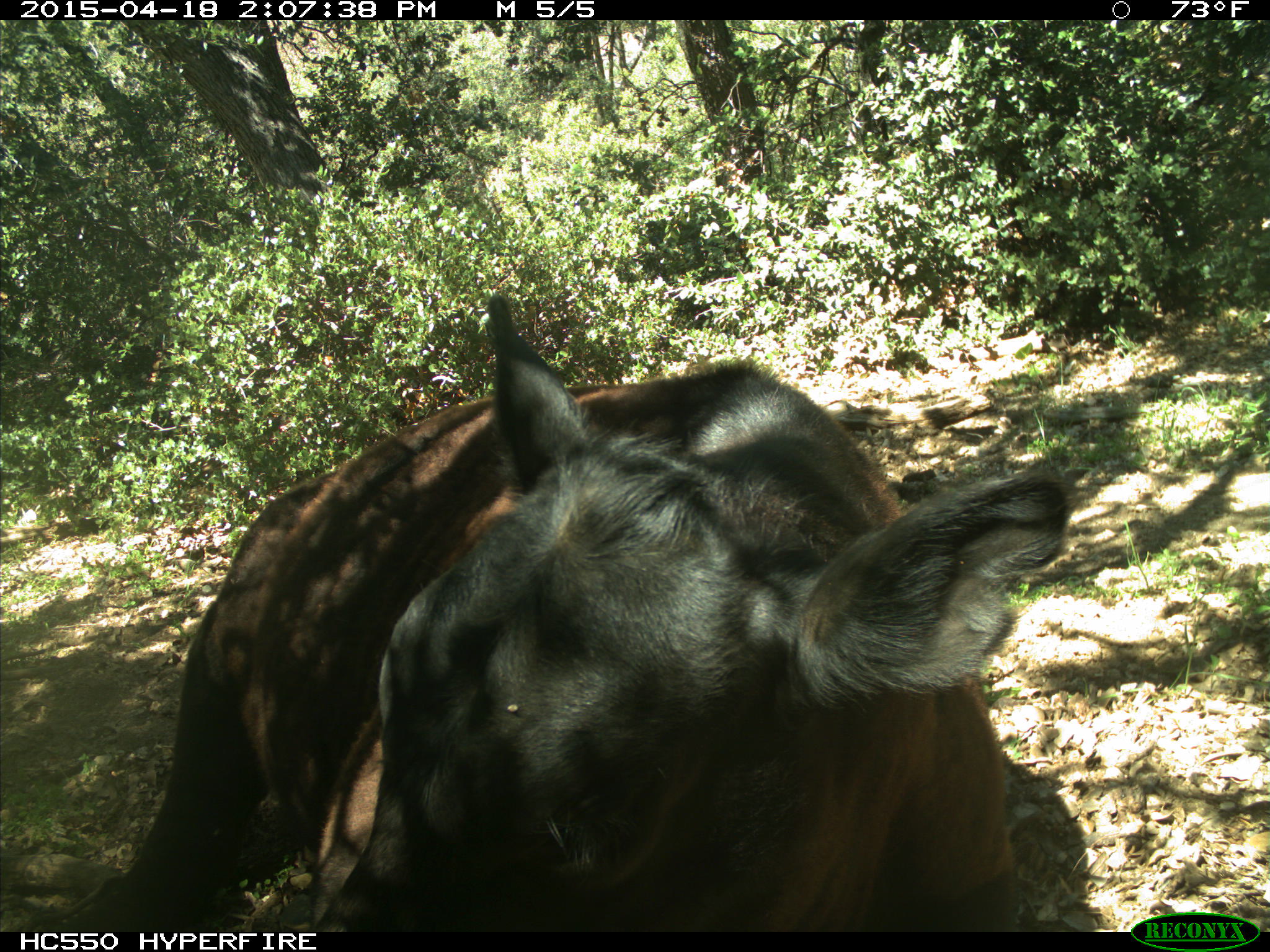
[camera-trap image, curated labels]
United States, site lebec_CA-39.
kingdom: Animalia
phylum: Chordata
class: Mammalia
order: Artiodactyla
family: Bovidae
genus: Bos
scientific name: Bos taurus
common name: domestic cow